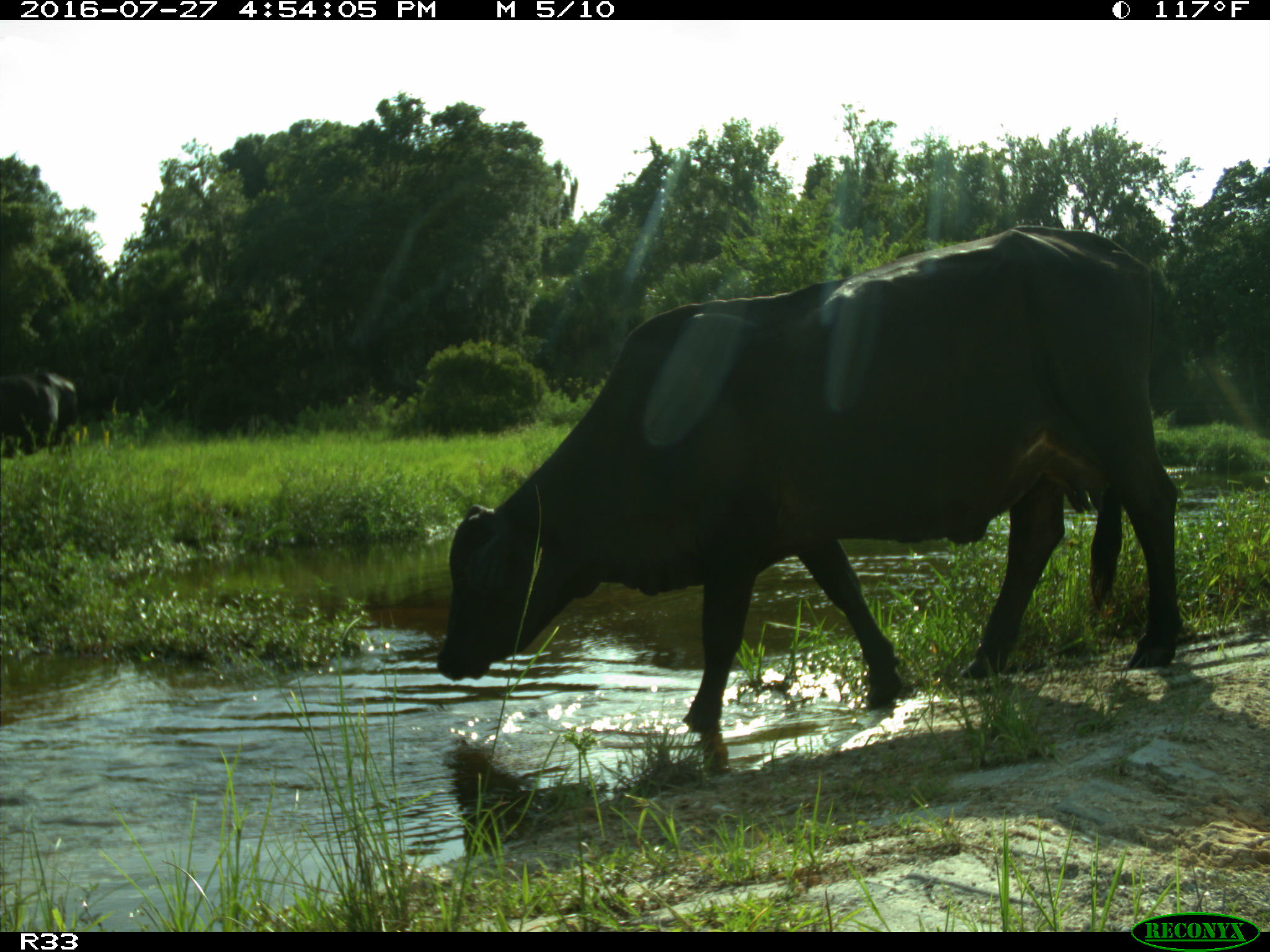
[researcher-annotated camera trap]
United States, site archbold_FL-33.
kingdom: Animalia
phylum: Chordata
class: Mammalia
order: Artiodactyla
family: Bovidae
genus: Bos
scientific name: Bos taurus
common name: domestic cow